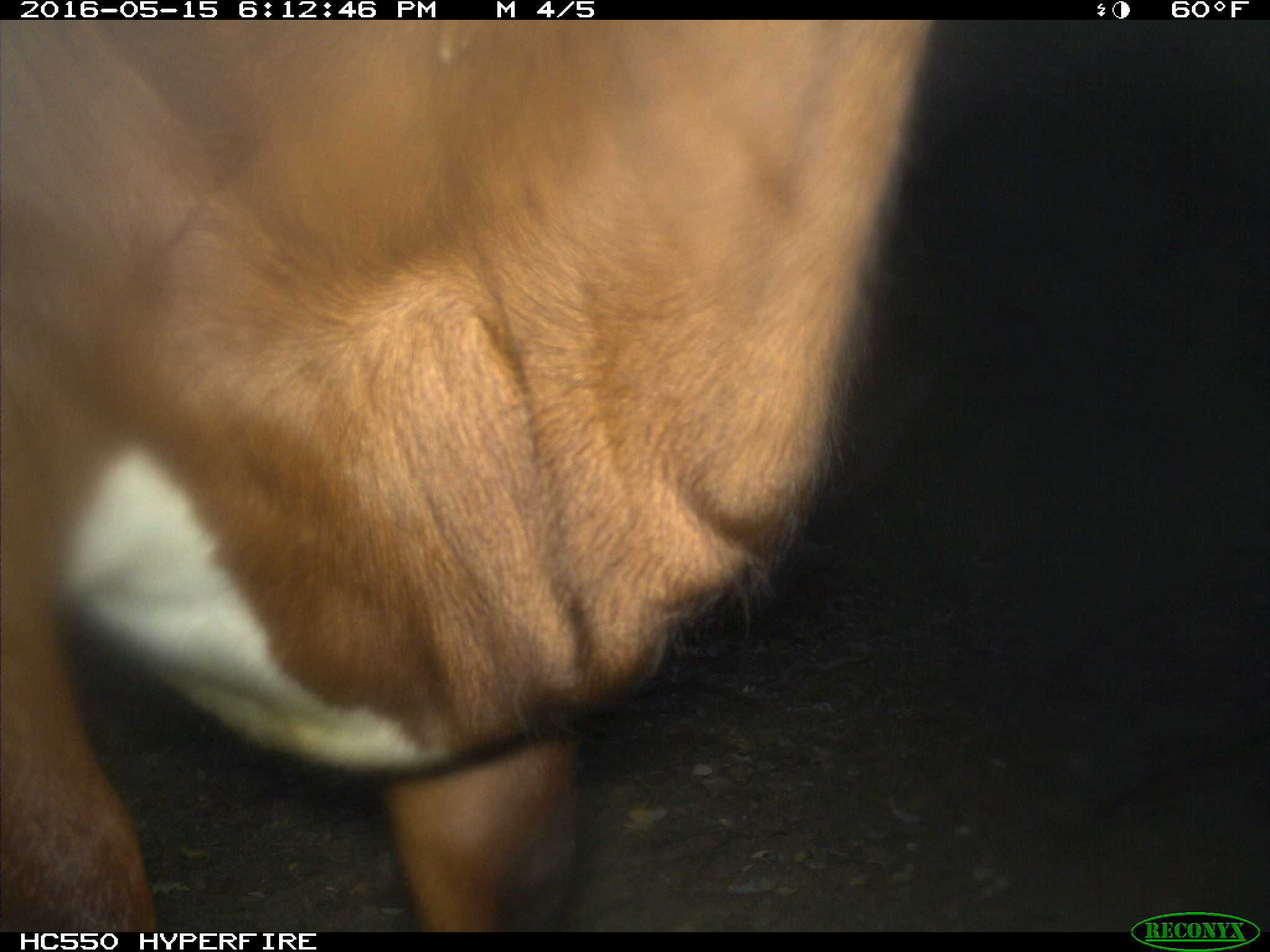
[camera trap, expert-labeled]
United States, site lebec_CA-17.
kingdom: Animalia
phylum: Chordata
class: Mammalia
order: Artiodactyla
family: Bovidae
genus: Bos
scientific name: Bos taurus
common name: domestic cow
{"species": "Bos taurus (domestic cow)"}